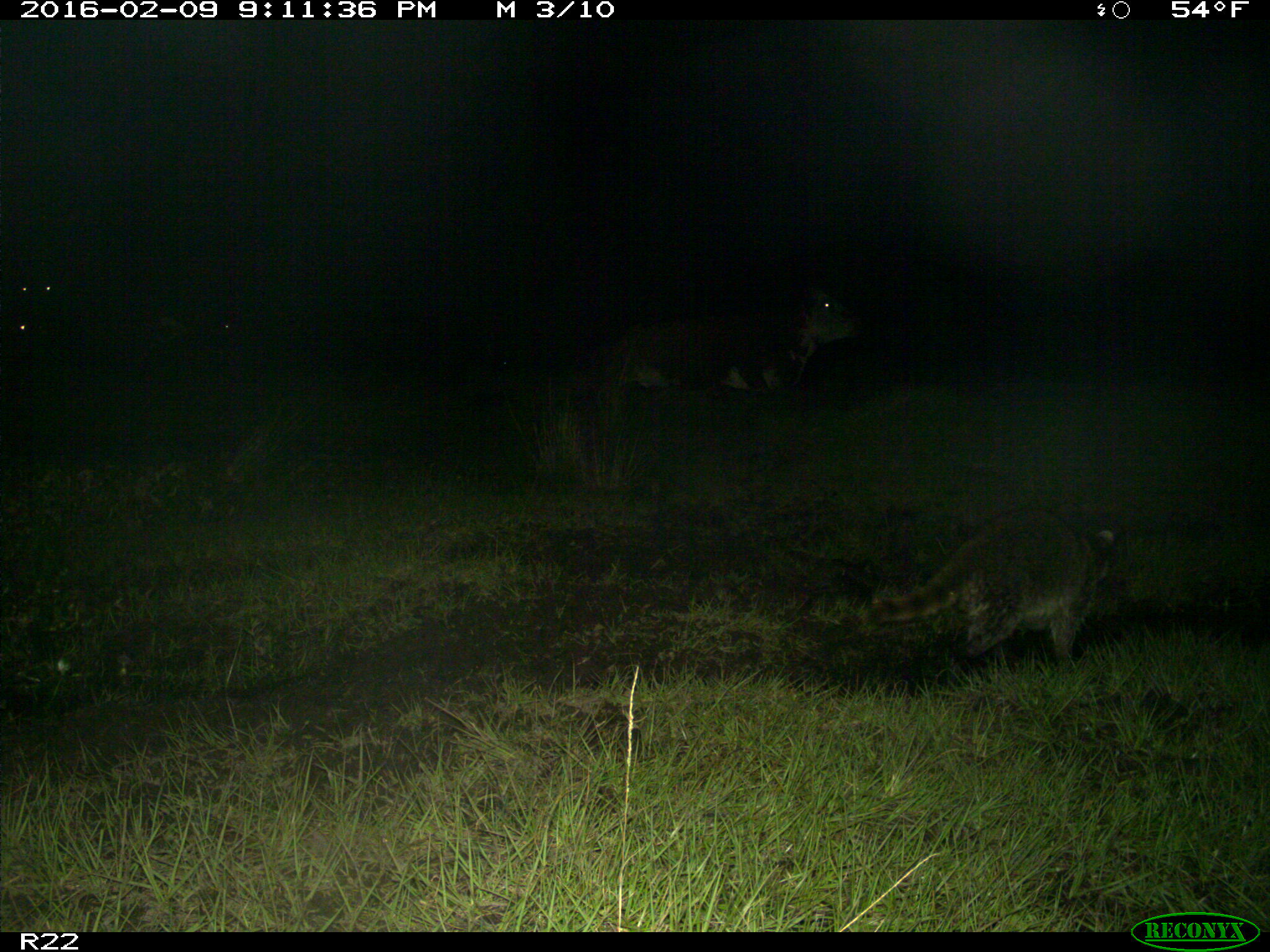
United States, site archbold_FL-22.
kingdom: Animalia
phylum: Chordata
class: Mammalia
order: Artiodactyla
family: Bovidae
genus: Bos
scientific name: Bos taurus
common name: domestic cow